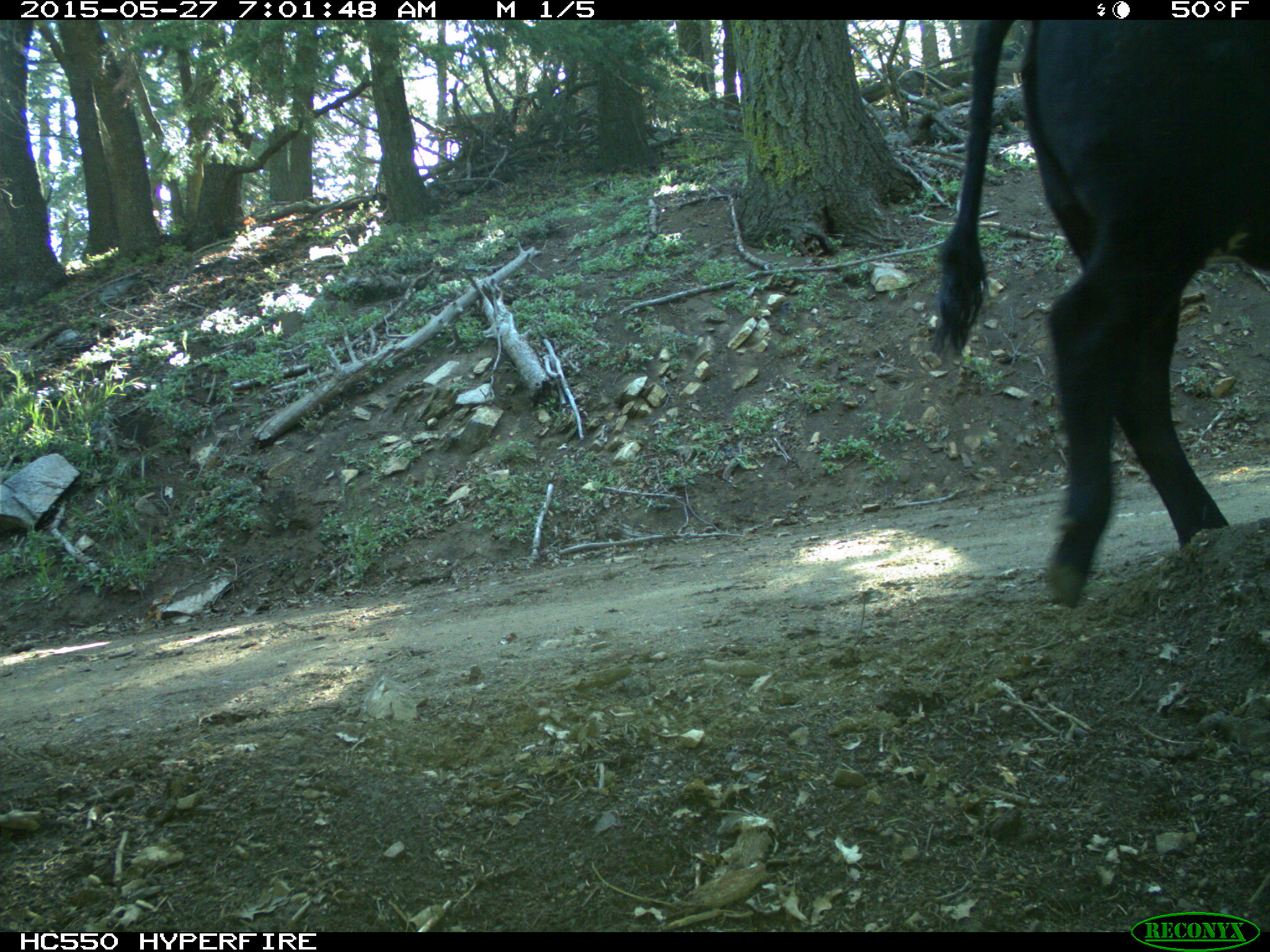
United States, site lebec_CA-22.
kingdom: Animalia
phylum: Chordata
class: Mammalia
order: Artiodactyla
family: Bovidae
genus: Bos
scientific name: Bos taurus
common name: domestic cow